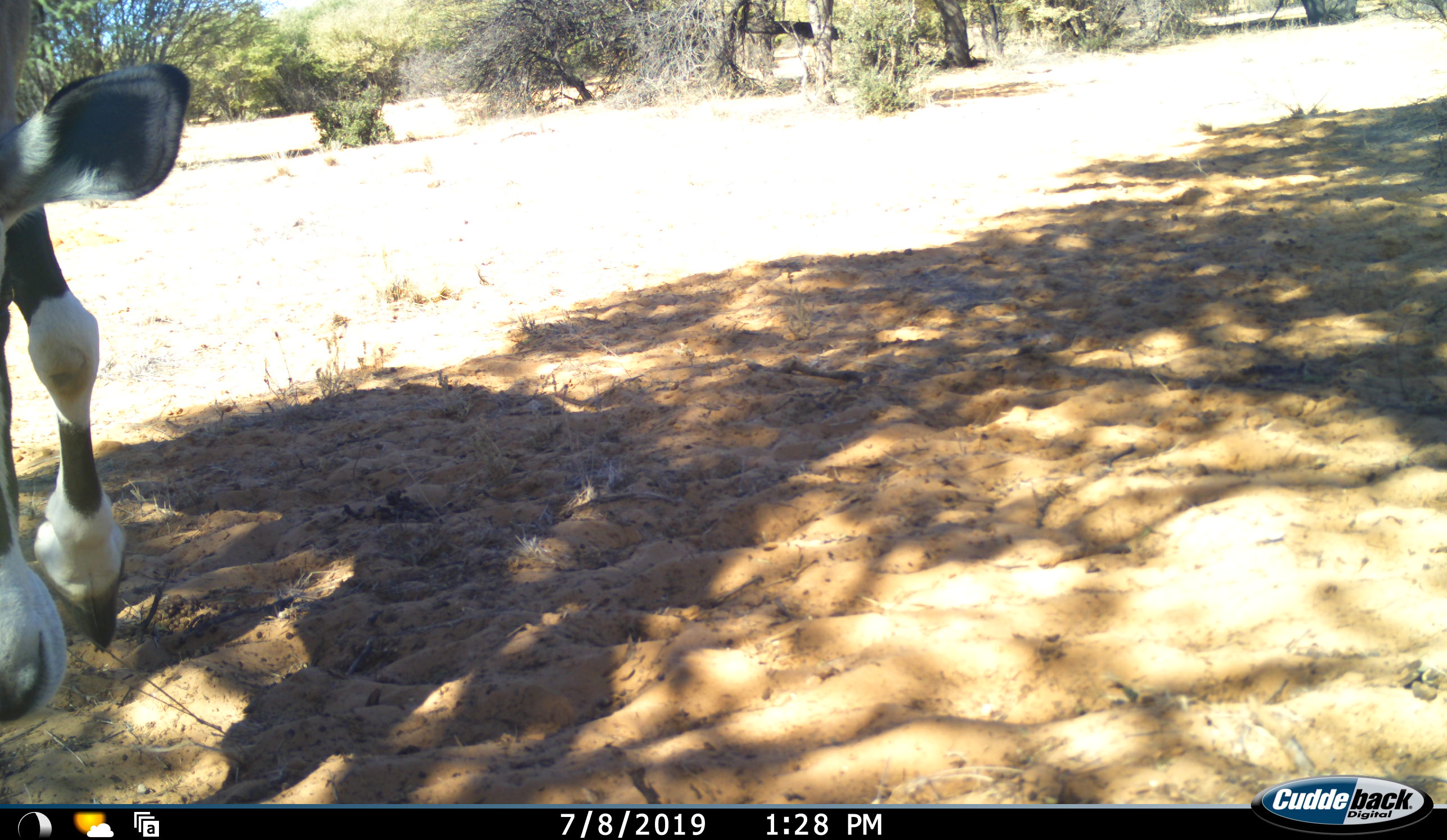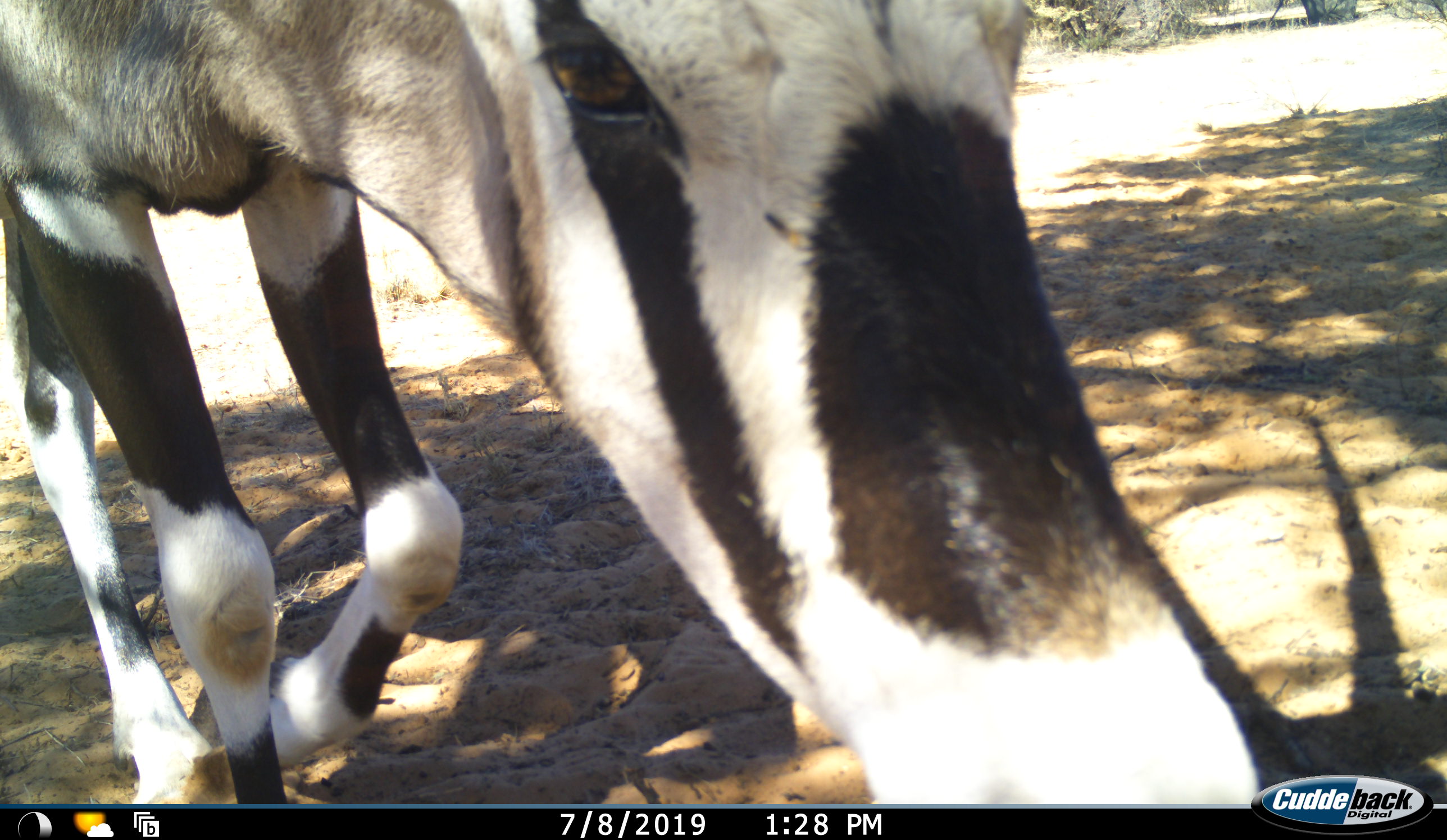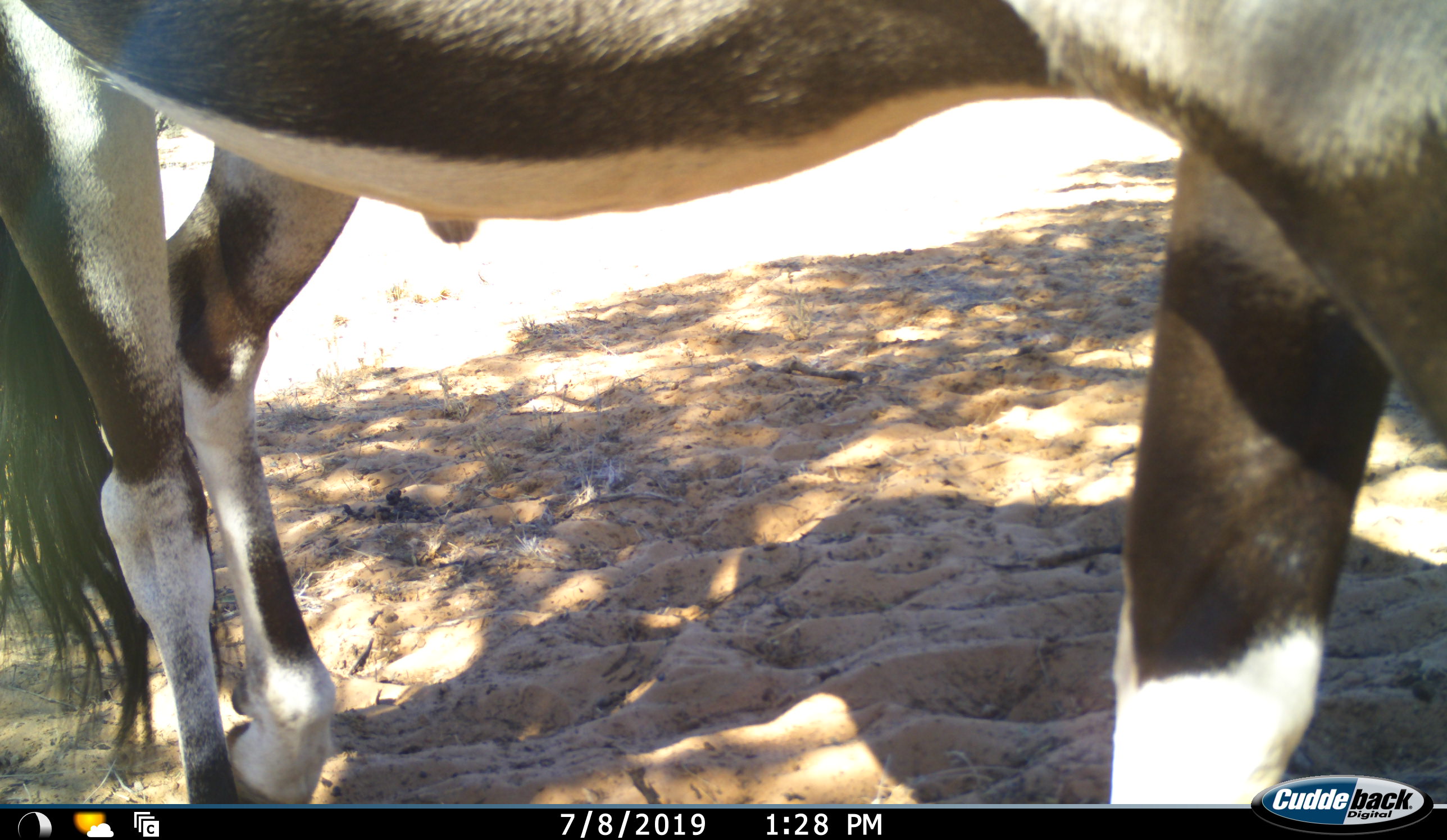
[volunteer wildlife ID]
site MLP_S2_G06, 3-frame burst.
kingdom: Animalia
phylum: Chordata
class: Mammalia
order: Artiodactyla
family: Bovidae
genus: Oryx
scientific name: Oryx gazella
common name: gemsbok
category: oryx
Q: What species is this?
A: Oryx (gemsbok) (Oryx gazella).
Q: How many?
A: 1.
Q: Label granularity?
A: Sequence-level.